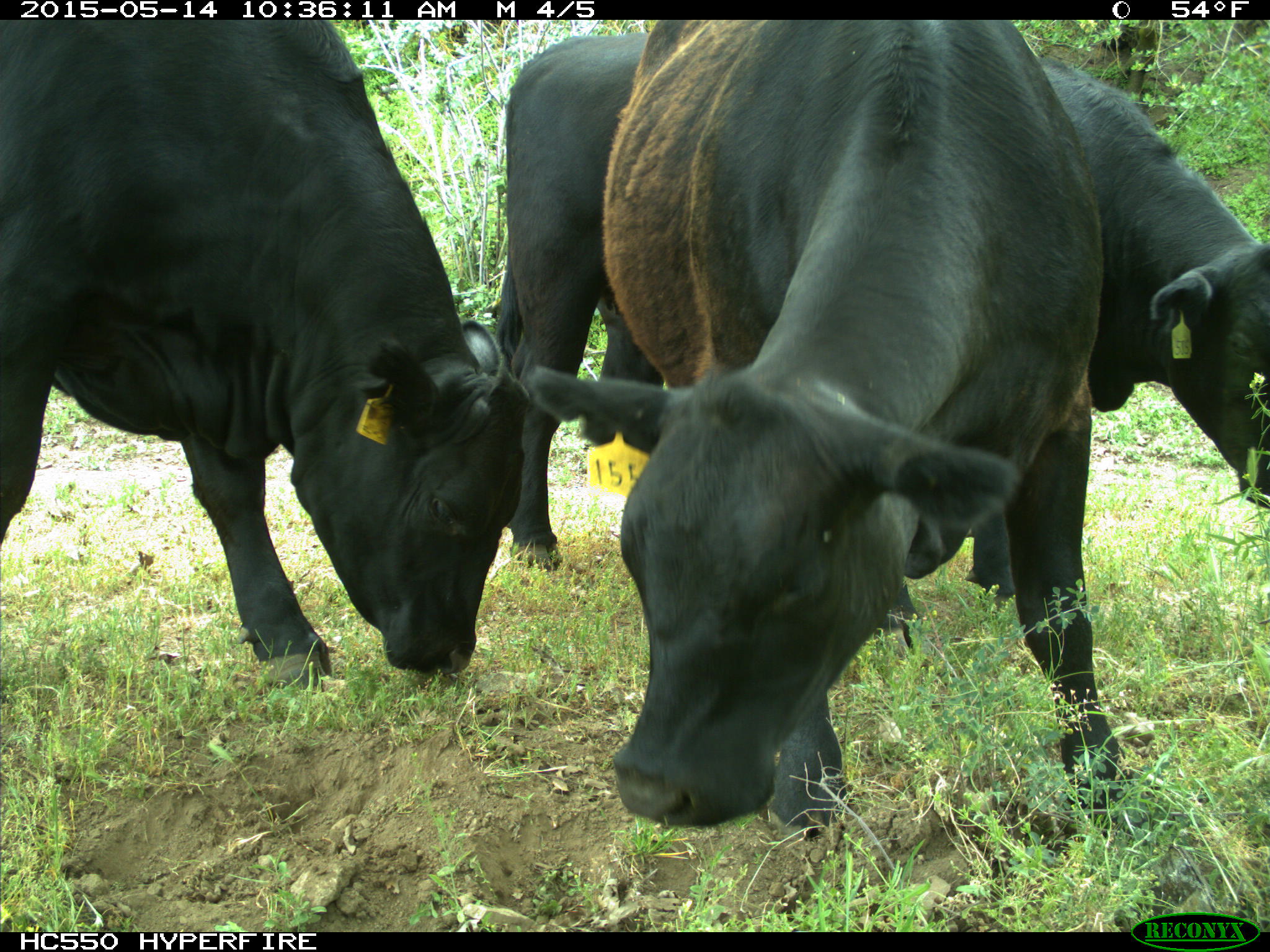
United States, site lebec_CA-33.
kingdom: Animalia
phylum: Chordata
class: Mammalia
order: Artiodactyla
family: Bovidae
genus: Bos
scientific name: Bos taurus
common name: domestic cow